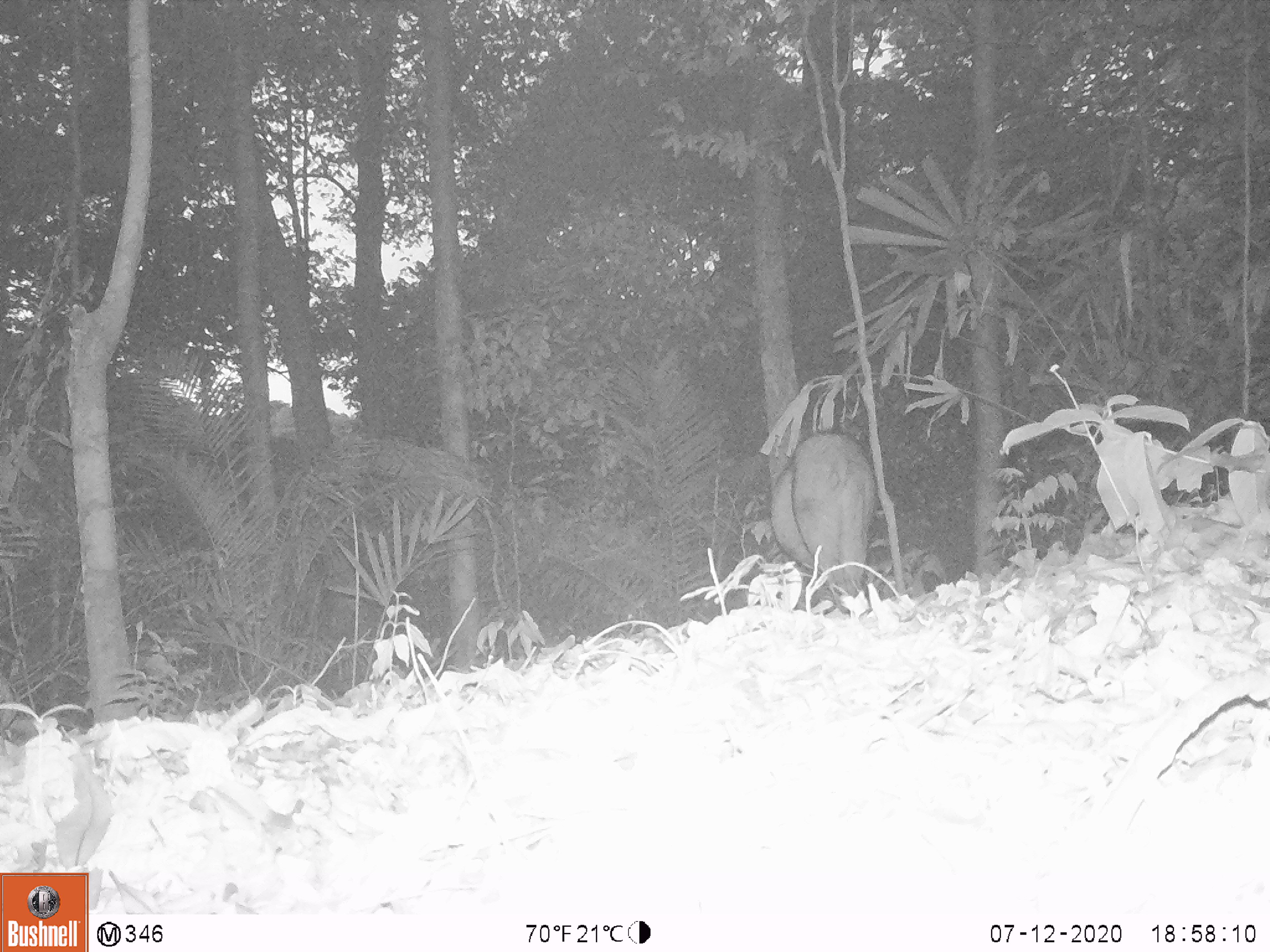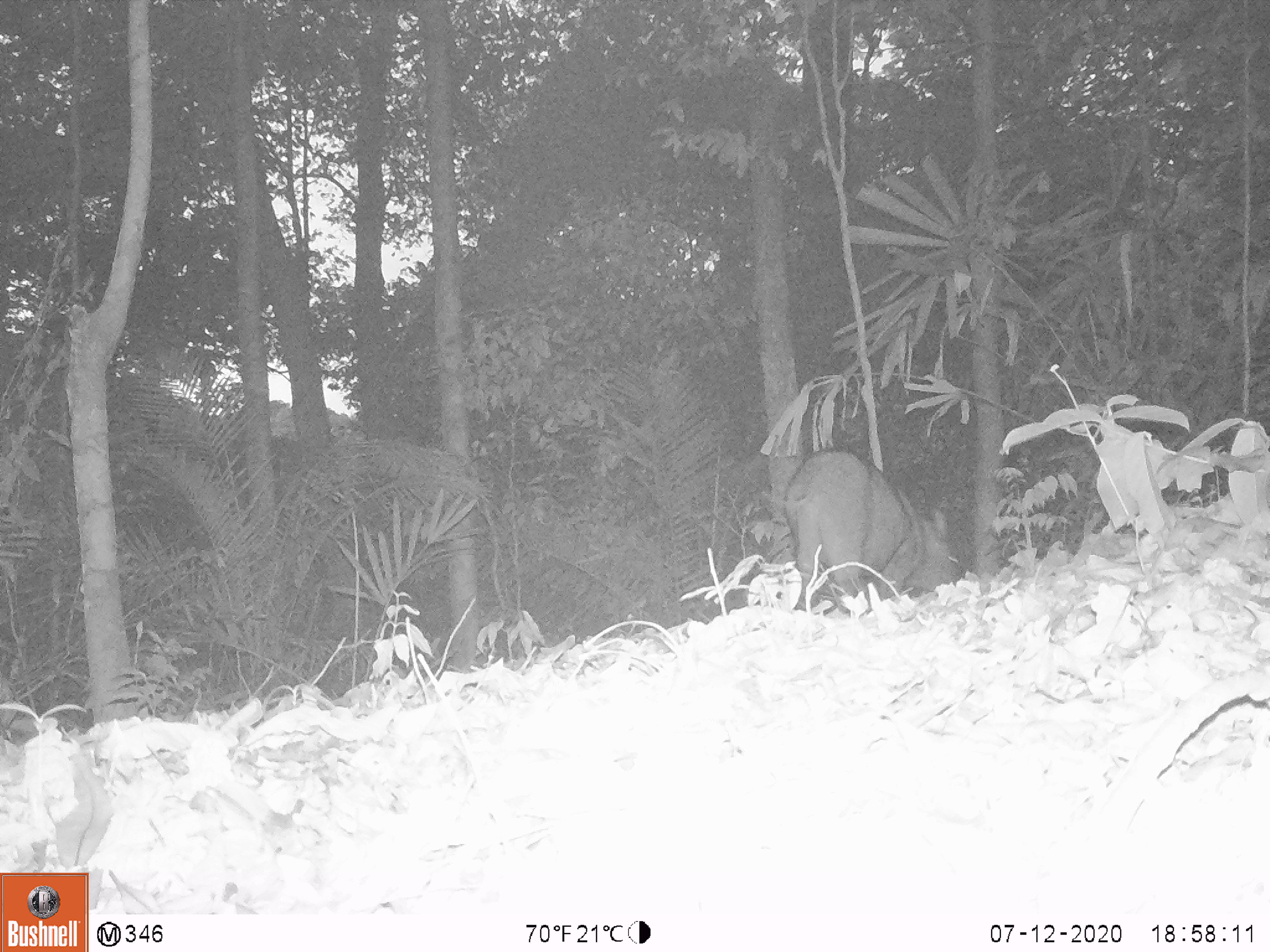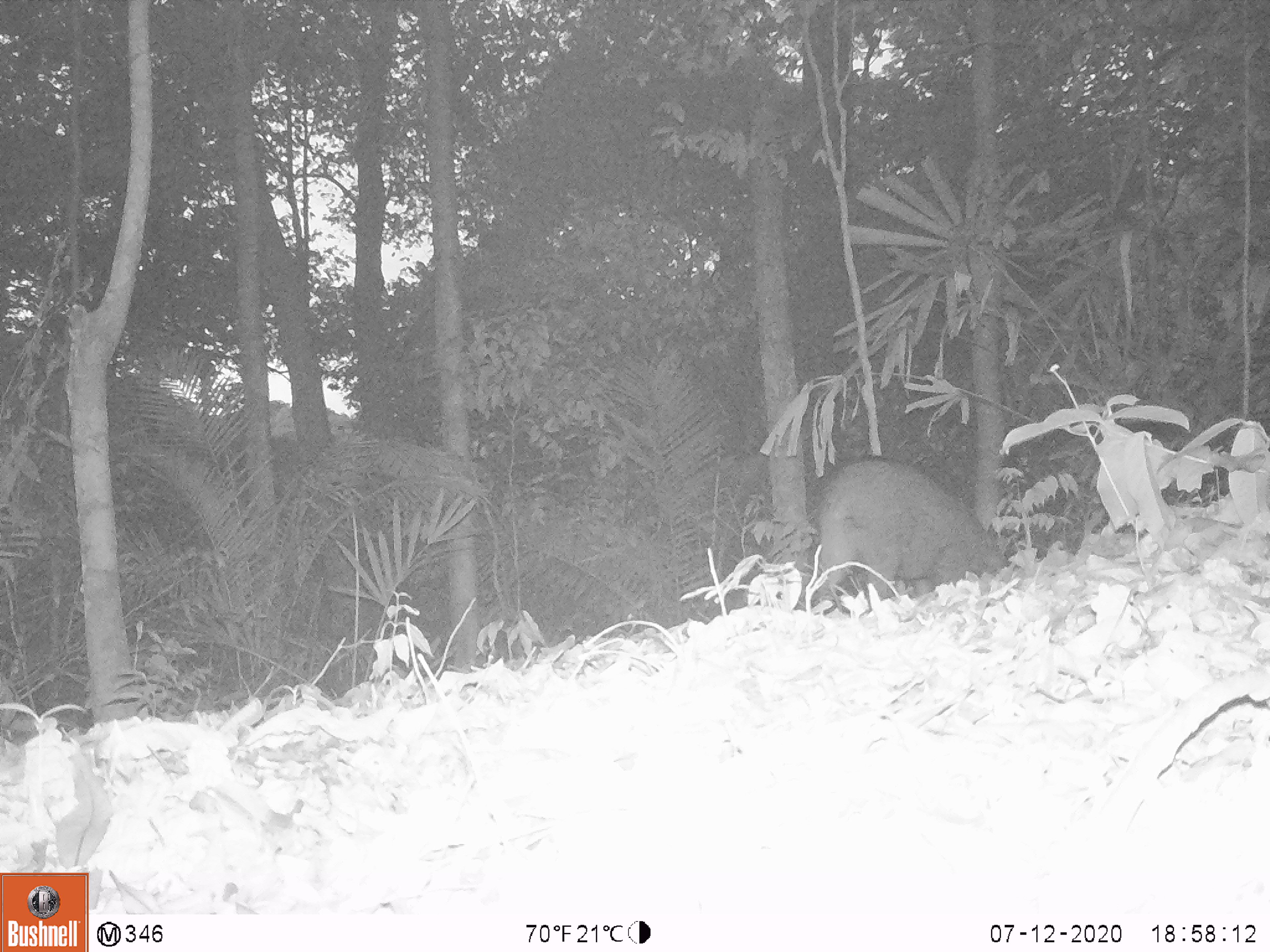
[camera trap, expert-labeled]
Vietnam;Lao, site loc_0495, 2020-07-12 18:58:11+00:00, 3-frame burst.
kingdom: Animalia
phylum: Chordata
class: Mammalia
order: Artiodactyla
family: Suidae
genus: Sus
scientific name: Sus scrofa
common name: eurasian wild pig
Eurasian wild pig (Sus scrofa). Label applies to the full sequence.